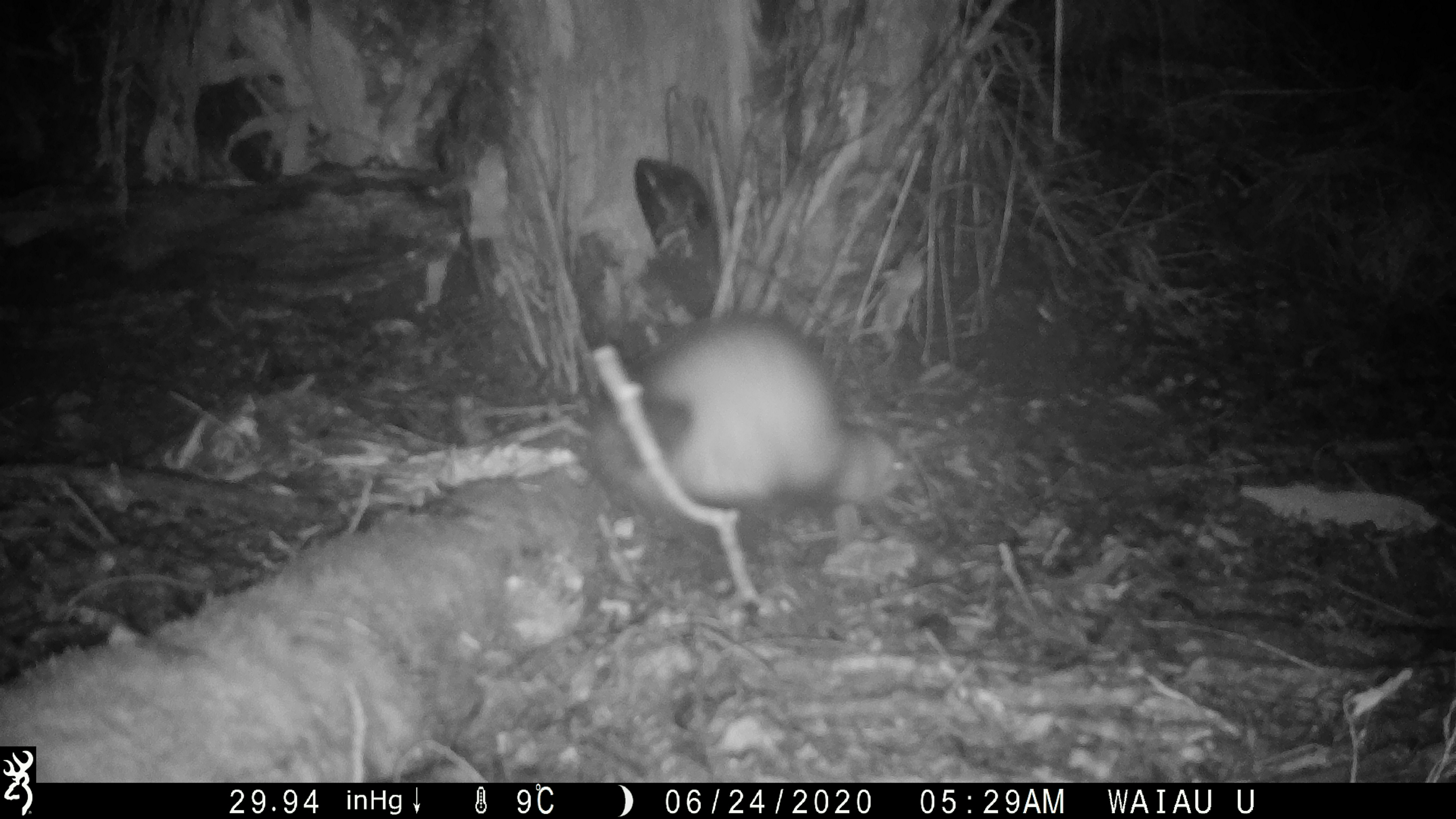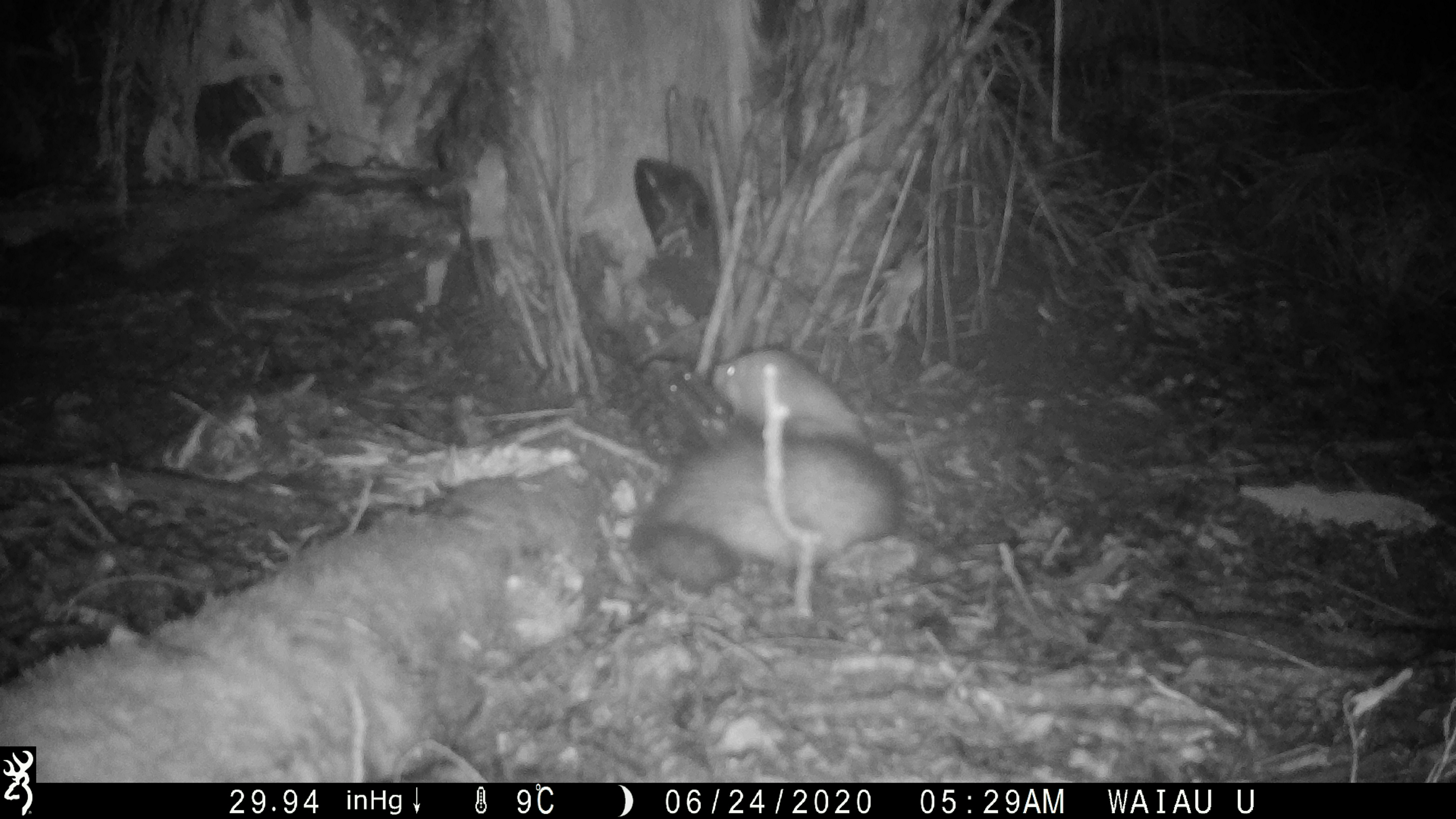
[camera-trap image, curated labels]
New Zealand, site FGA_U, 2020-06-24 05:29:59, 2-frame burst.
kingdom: Animalia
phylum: Chordata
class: Mammalia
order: Carnivora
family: Mustelidae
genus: Mustela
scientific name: Mustela furo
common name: ferret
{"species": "ferret (Mustela furo)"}